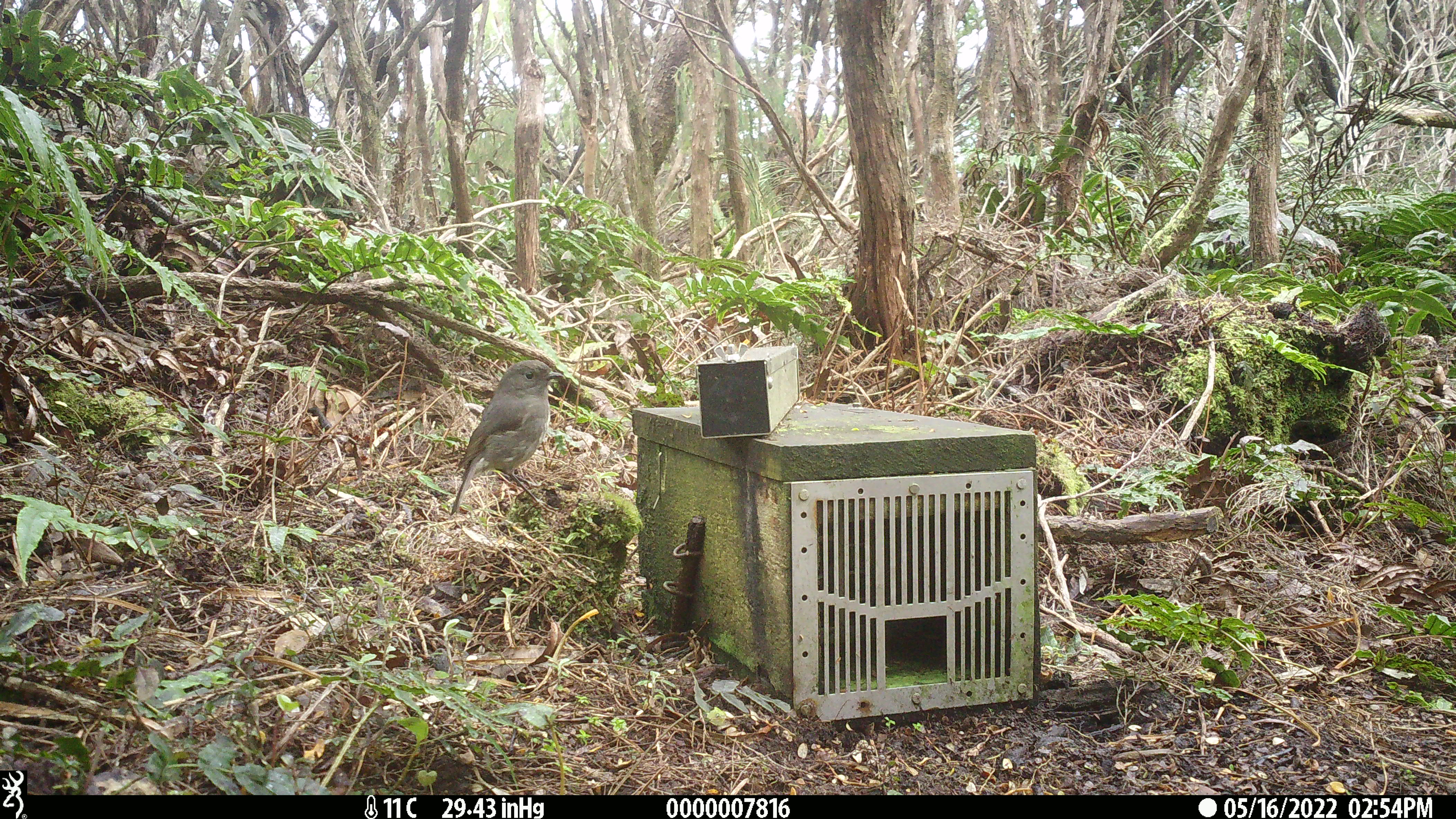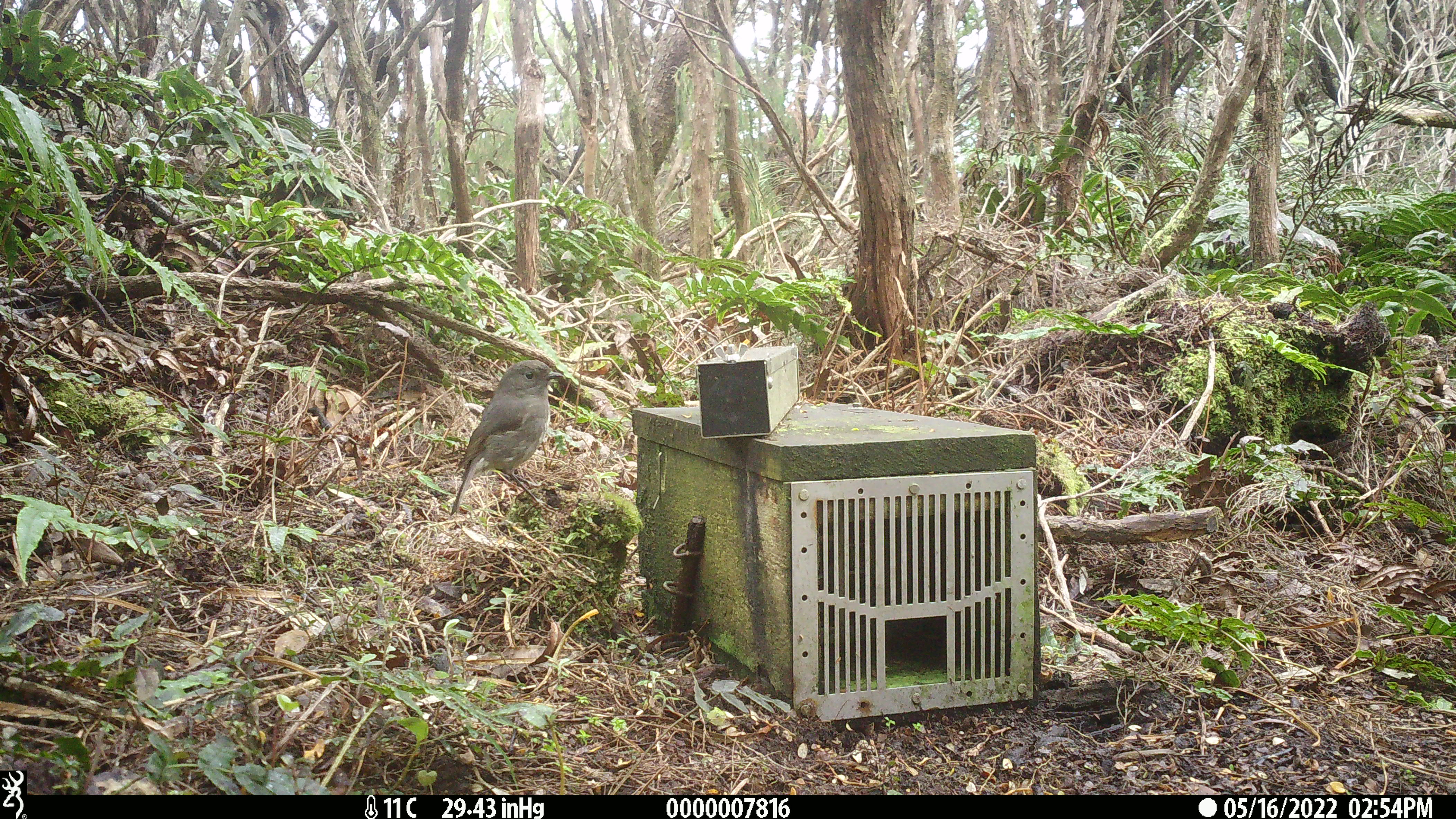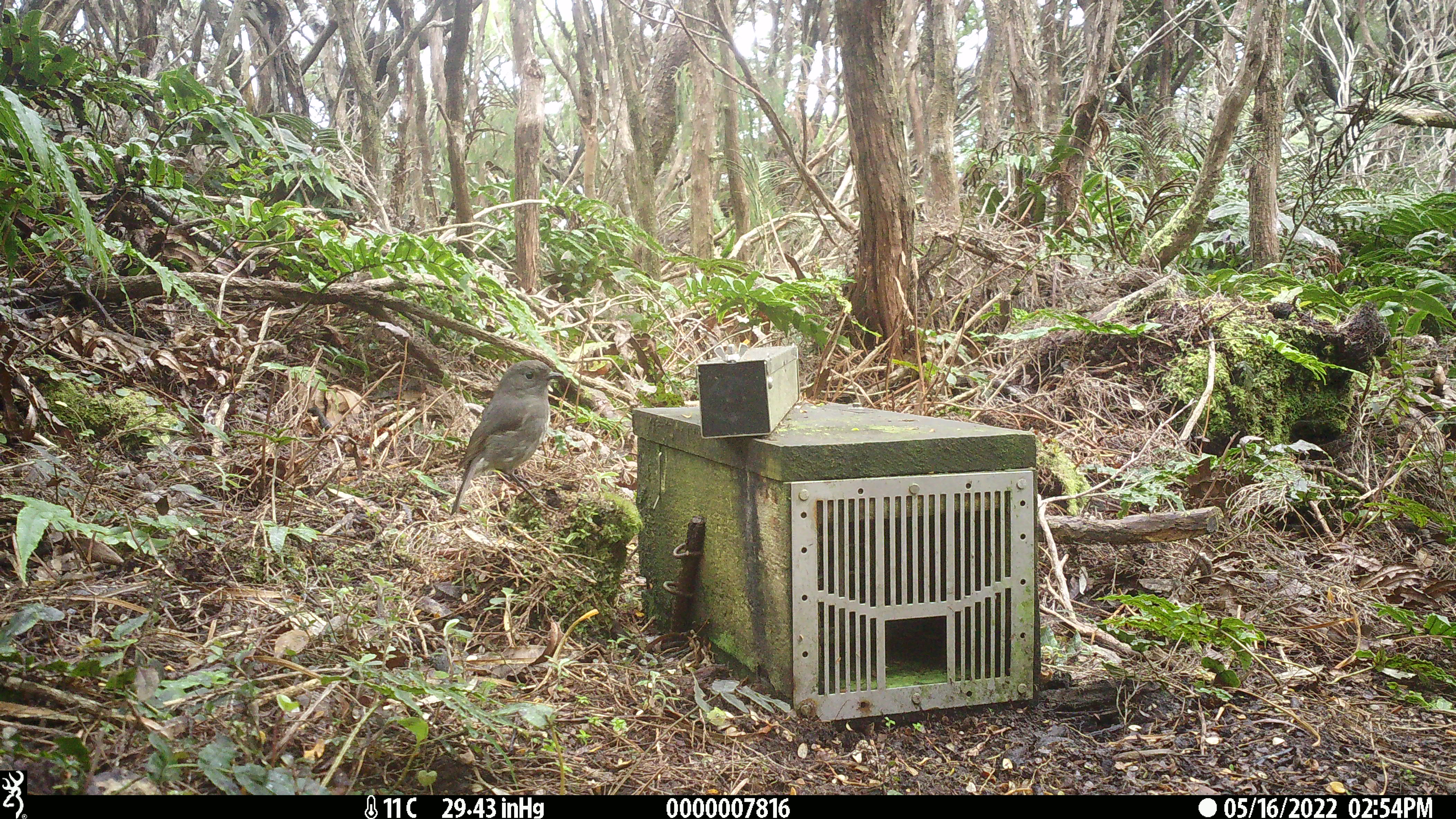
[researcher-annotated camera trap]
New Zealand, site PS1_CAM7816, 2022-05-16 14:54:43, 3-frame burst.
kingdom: Animalia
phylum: Chordata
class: Aves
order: Passeriformes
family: Petroicidae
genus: Petroica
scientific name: Petroica australis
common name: new zealand robin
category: robin